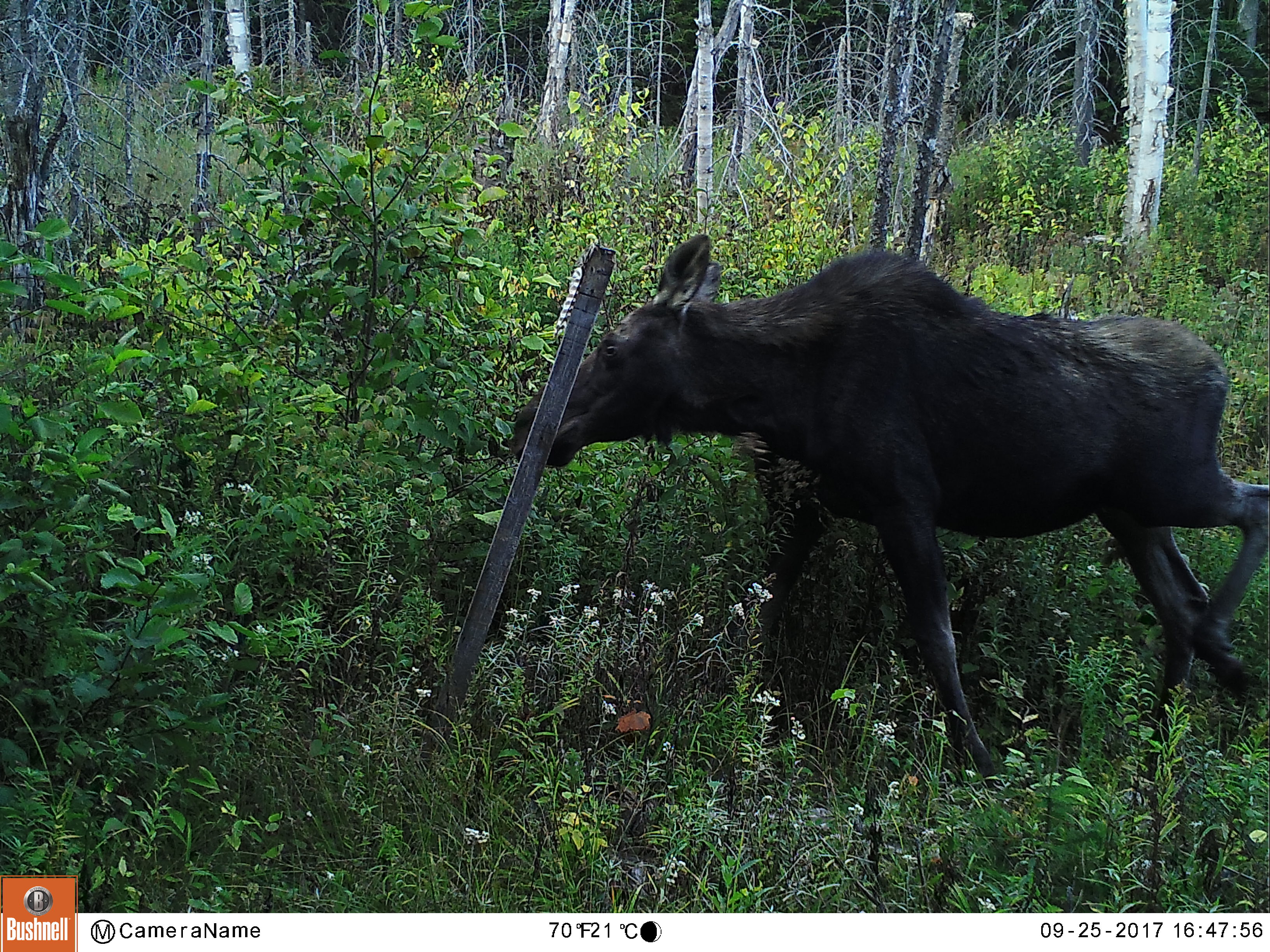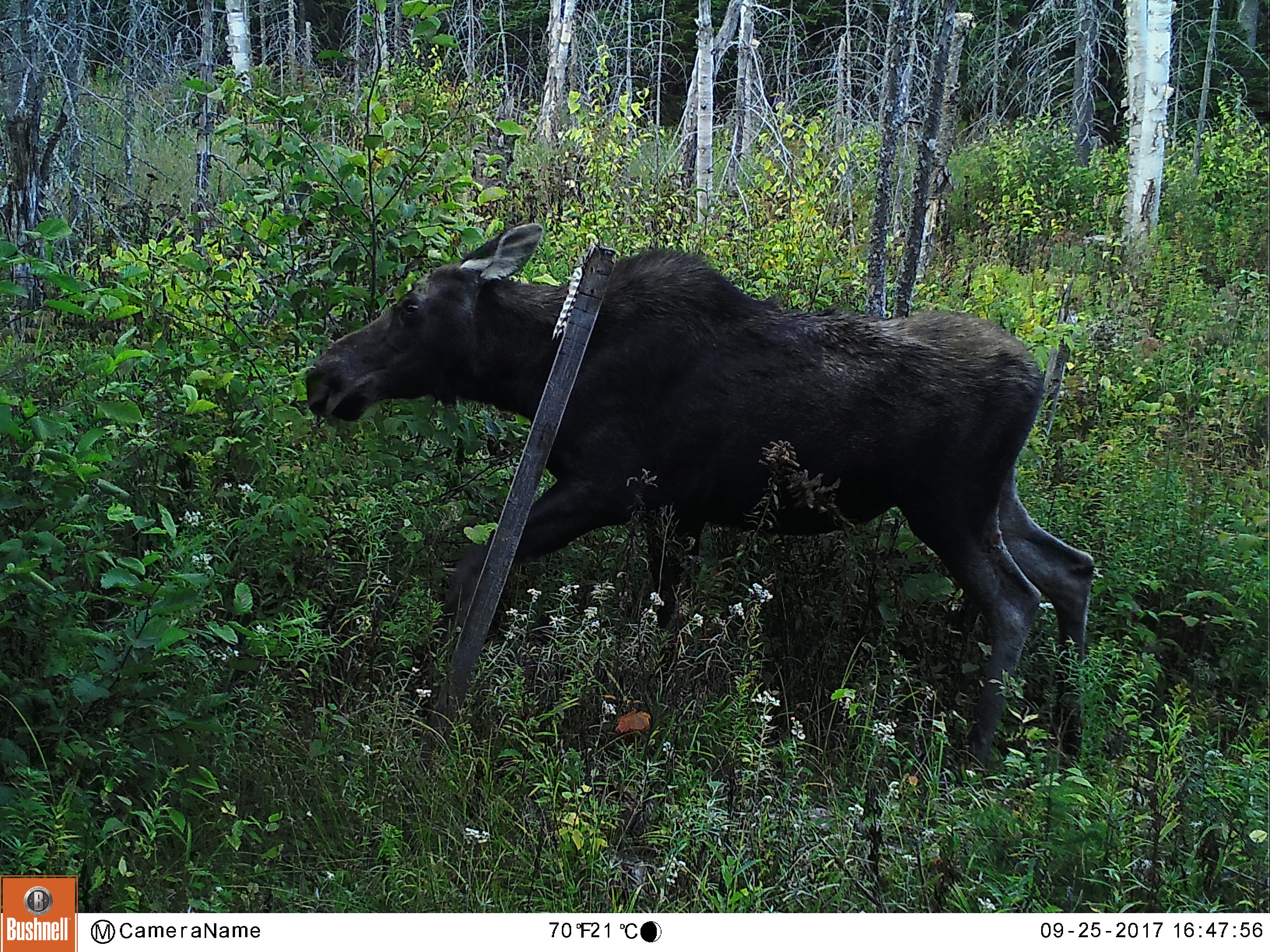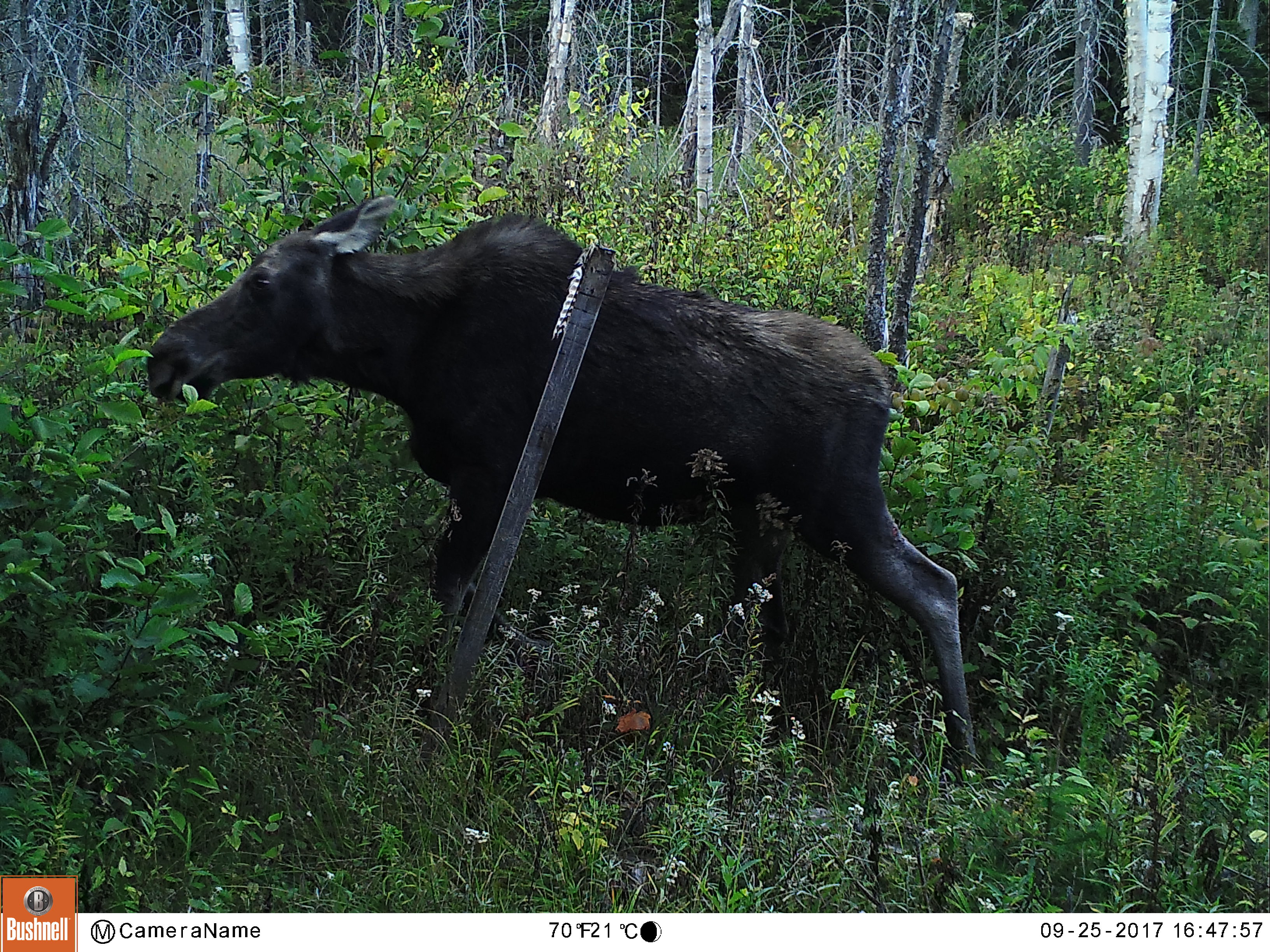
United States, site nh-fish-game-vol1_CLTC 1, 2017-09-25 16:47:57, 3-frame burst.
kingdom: Animalia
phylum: Chordata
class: Mammalia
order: Artiodactyla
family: Cervidae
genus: Alces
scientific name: Alces alces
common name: moose